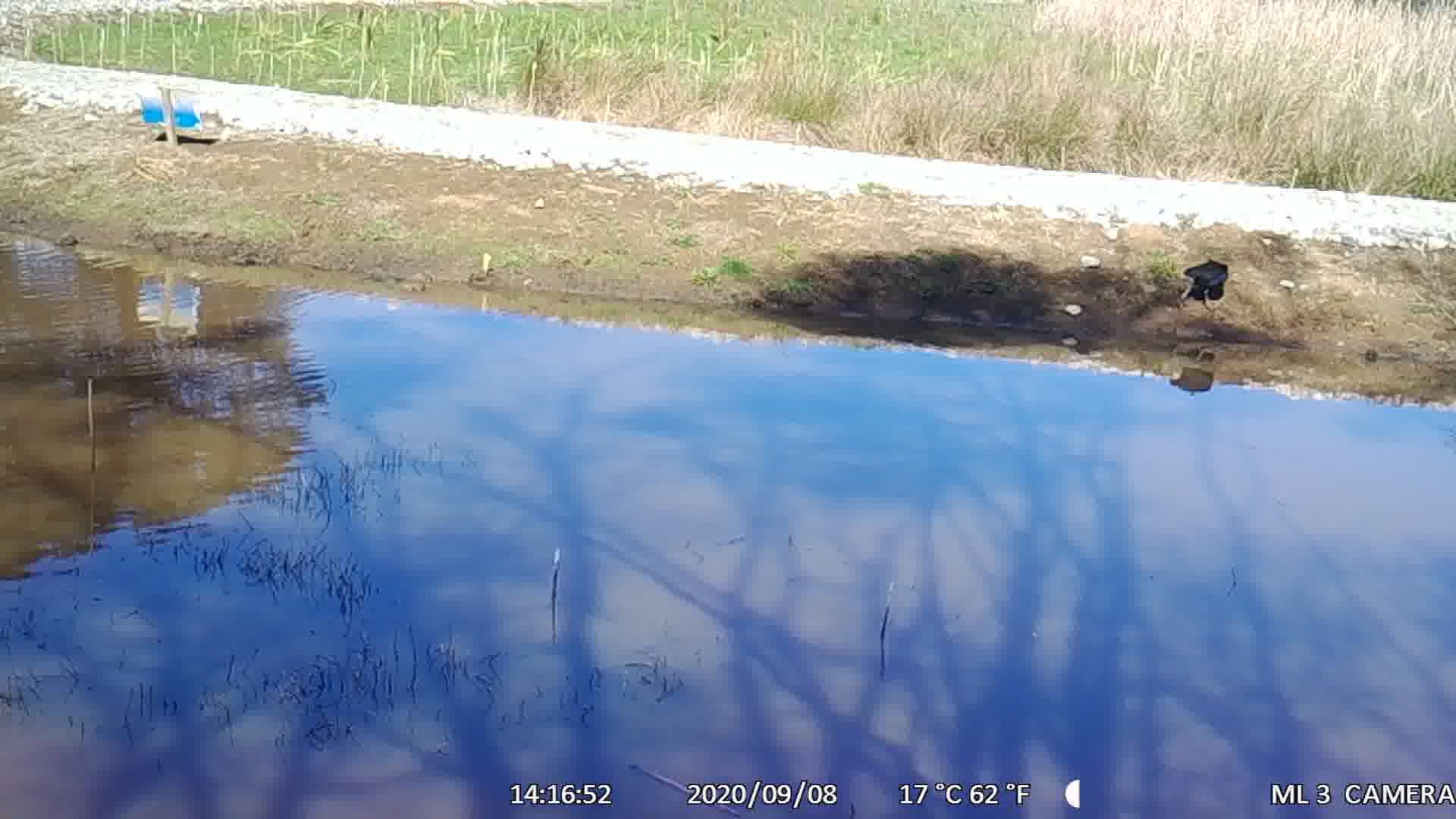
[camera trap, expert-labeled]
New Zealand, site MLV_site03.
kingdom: Animalia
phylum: Chordata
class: Aves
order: Gruiformes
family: Rallidae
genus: Porphyrio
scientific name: Porphyrio melanotus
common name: australasian swamphen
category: pukeko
Pukeko (australasian swamphen) (Porphyrio melanotus).